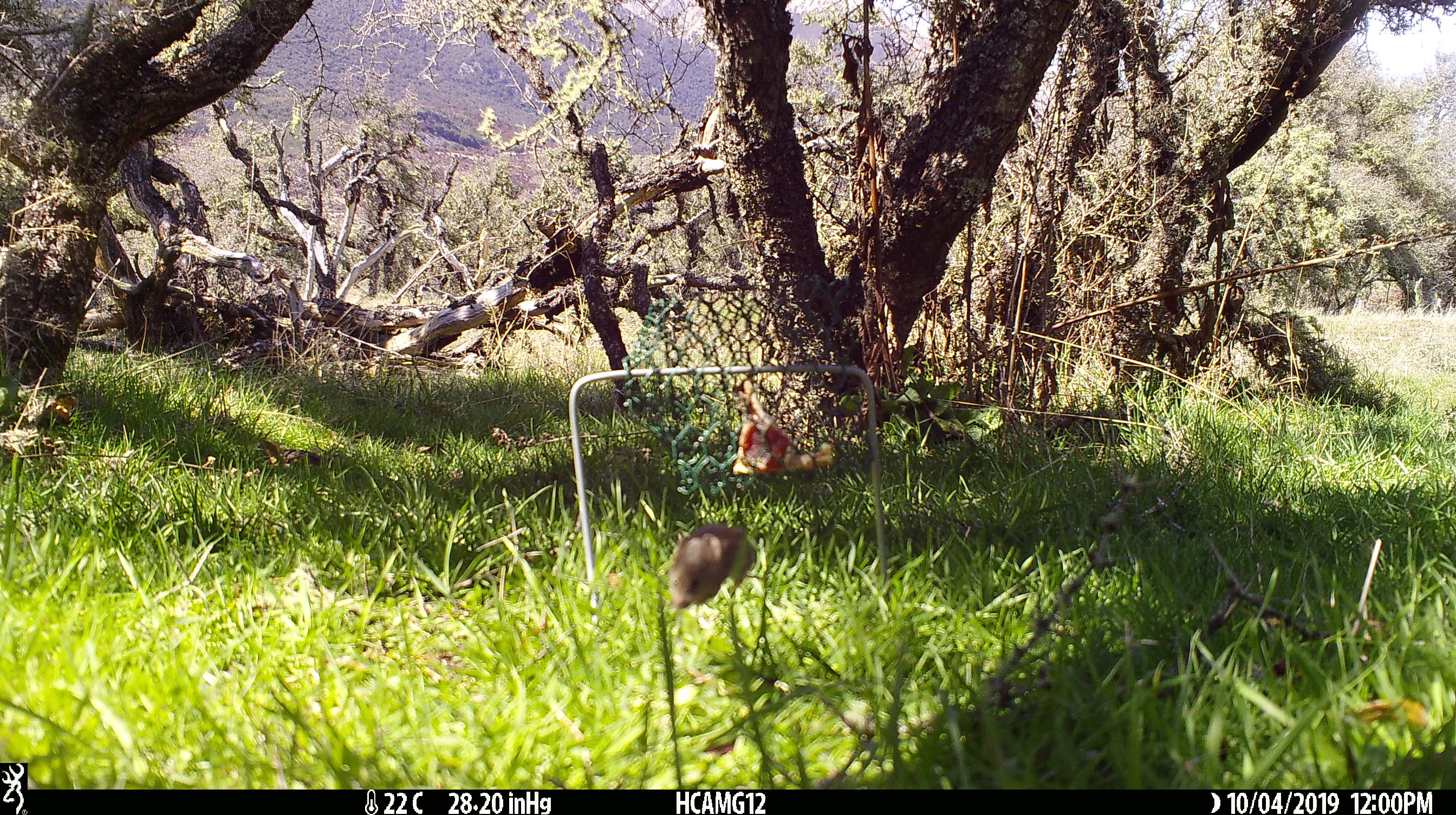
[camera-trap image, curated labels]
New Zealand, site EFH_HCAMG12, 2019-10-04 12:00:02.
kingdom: Animalia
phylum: Chordata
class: Mammalia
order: Rodentia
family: Muridae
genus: Mus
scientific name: Mus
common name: mouse